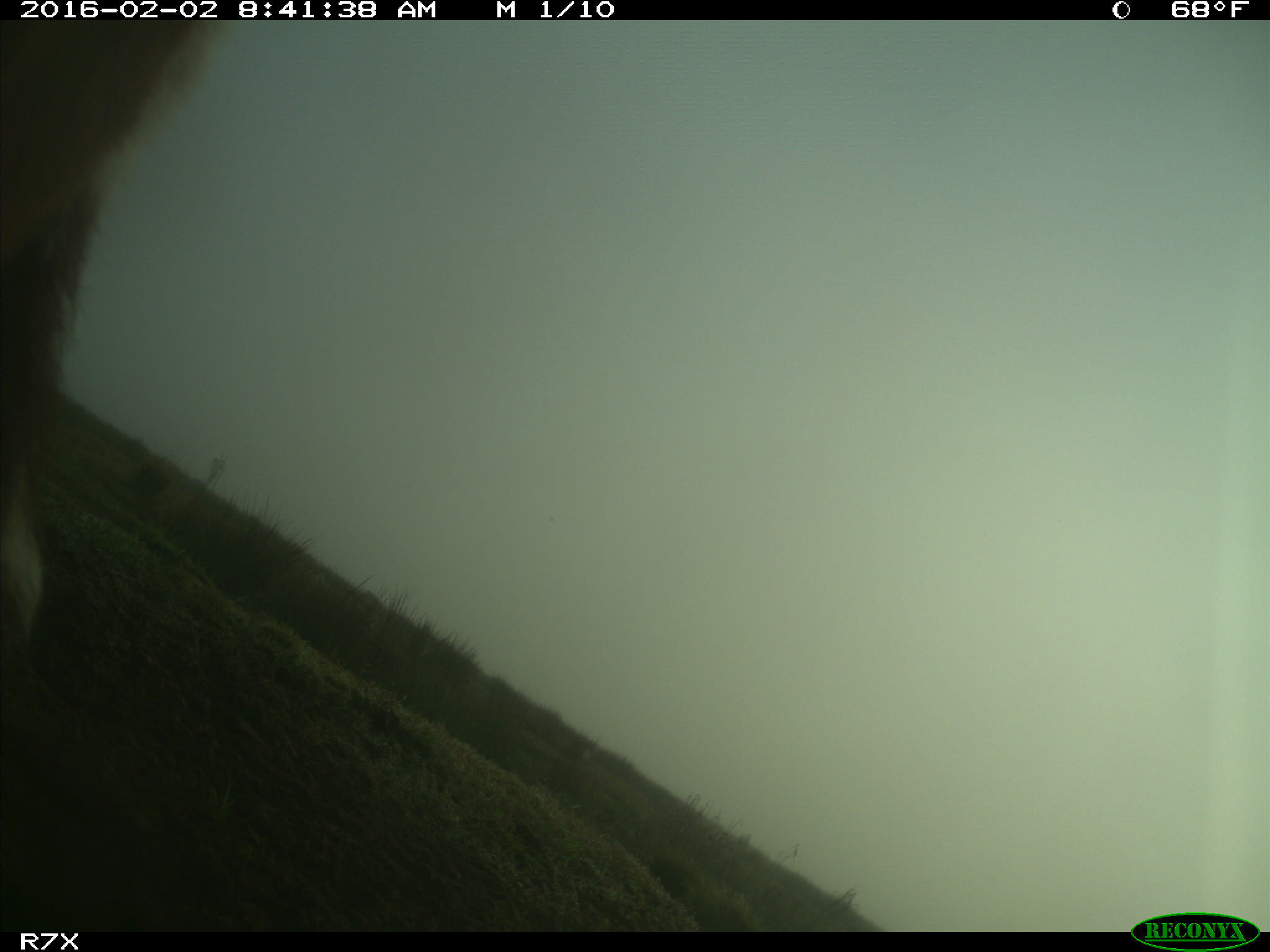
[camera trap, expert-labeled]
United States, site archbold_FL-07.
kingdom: Animalia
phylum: Chordata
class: Mammalia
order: Artiodactyla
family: Bovidae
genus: Bos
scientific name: Bos taurus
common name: domestic cow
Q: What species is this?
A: Bos taurus (domestic cow).